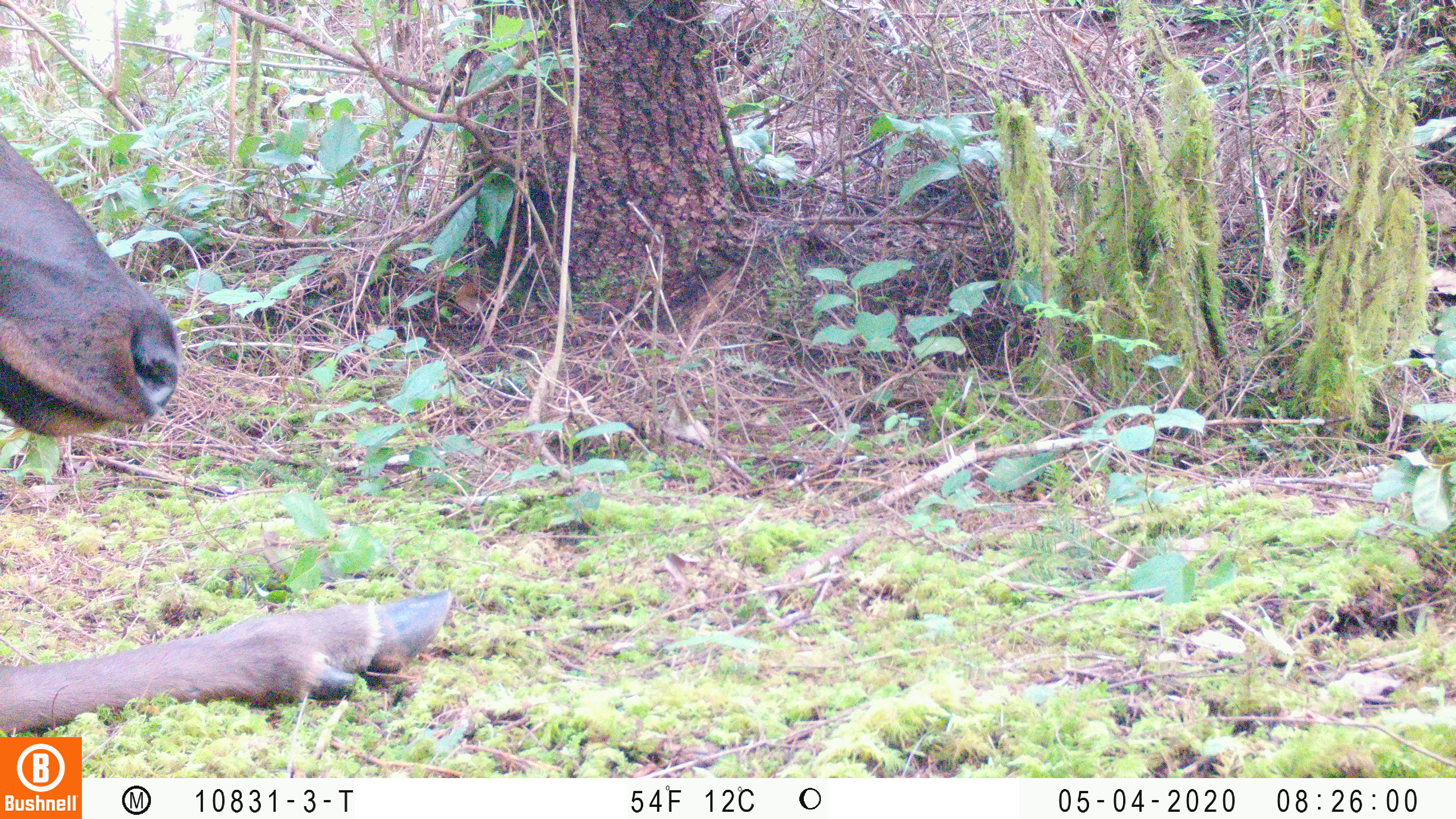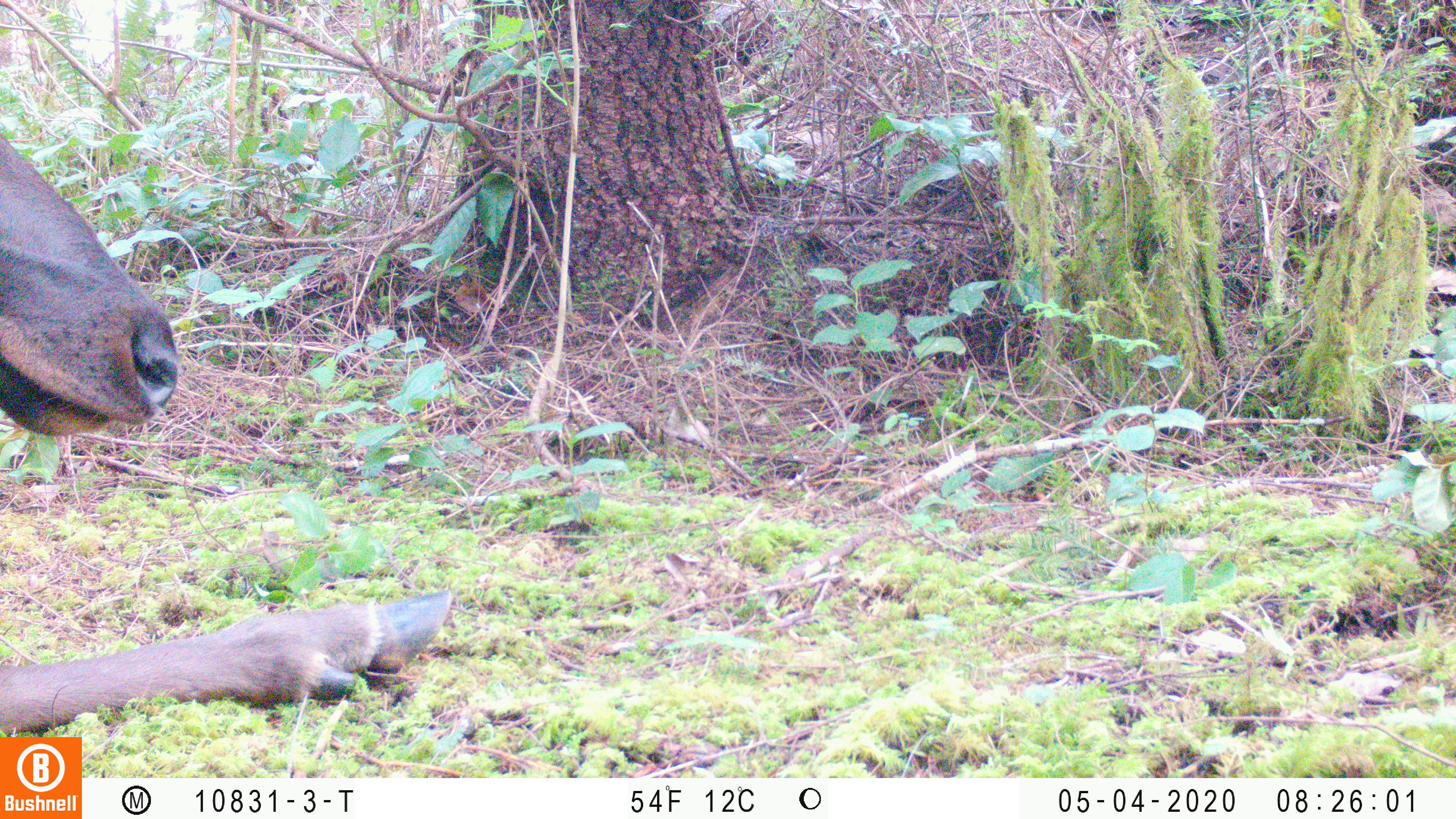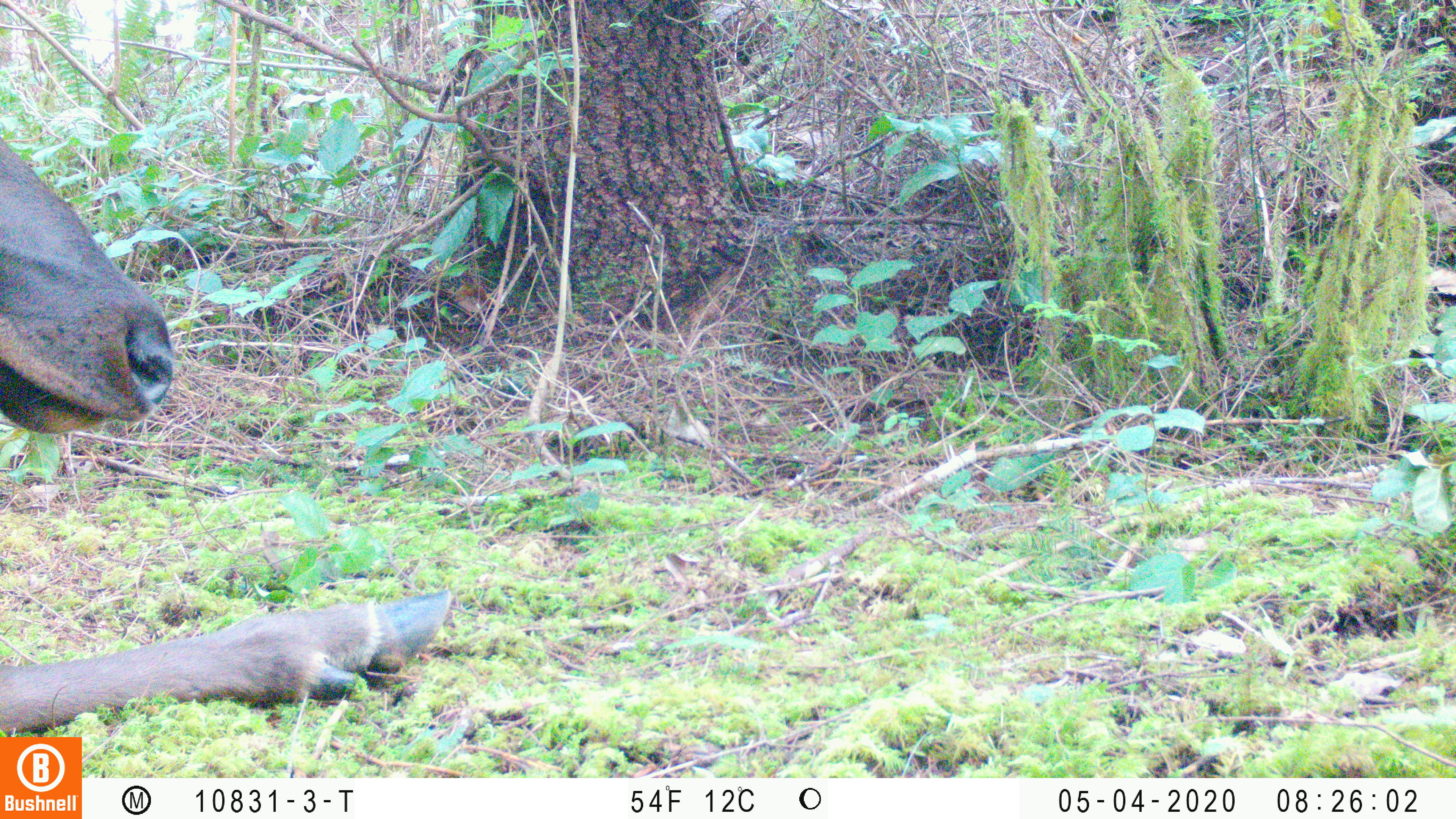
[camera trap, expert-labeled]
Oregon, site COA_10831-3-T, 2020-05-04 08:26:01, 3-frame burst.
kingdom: Animalia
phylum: Chordata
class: Mammalia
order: Artiodactyla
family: Cervidae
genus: Cervus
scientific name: Cervus canadensis roosevelti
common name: roosevelt elk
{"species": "roosevelt elk (Cervus canadensis roosevelti)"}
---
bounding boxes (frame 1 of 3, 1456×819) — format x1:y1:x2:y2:
roosevelt elk: 2:126:459:729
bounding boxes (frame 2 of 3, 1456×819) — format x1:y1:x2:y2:
roosevelt elk: 0:126:455:729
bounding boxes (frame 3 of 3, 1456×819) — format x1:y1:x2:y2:
roosevelt elk: 2:133:457:730